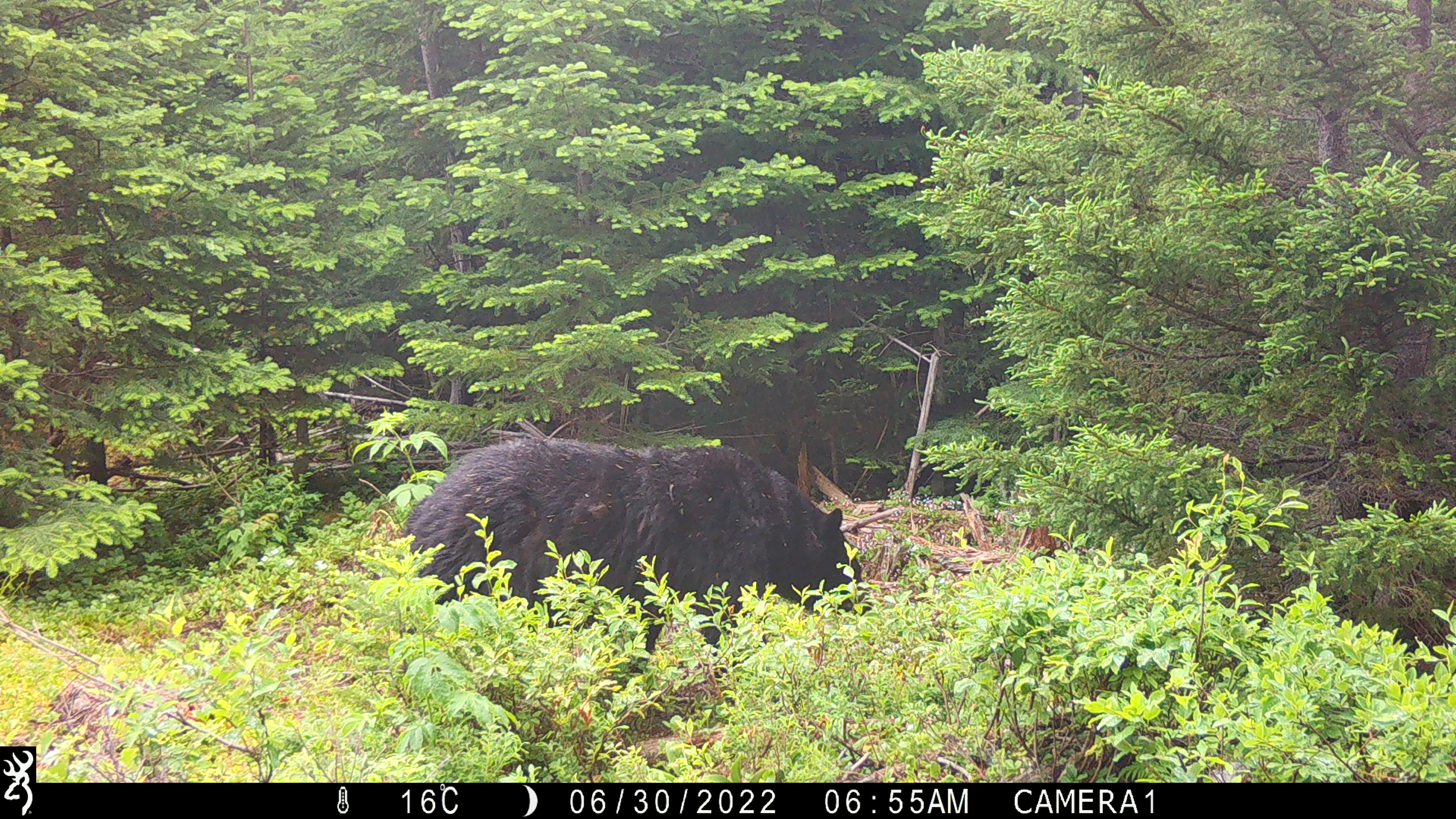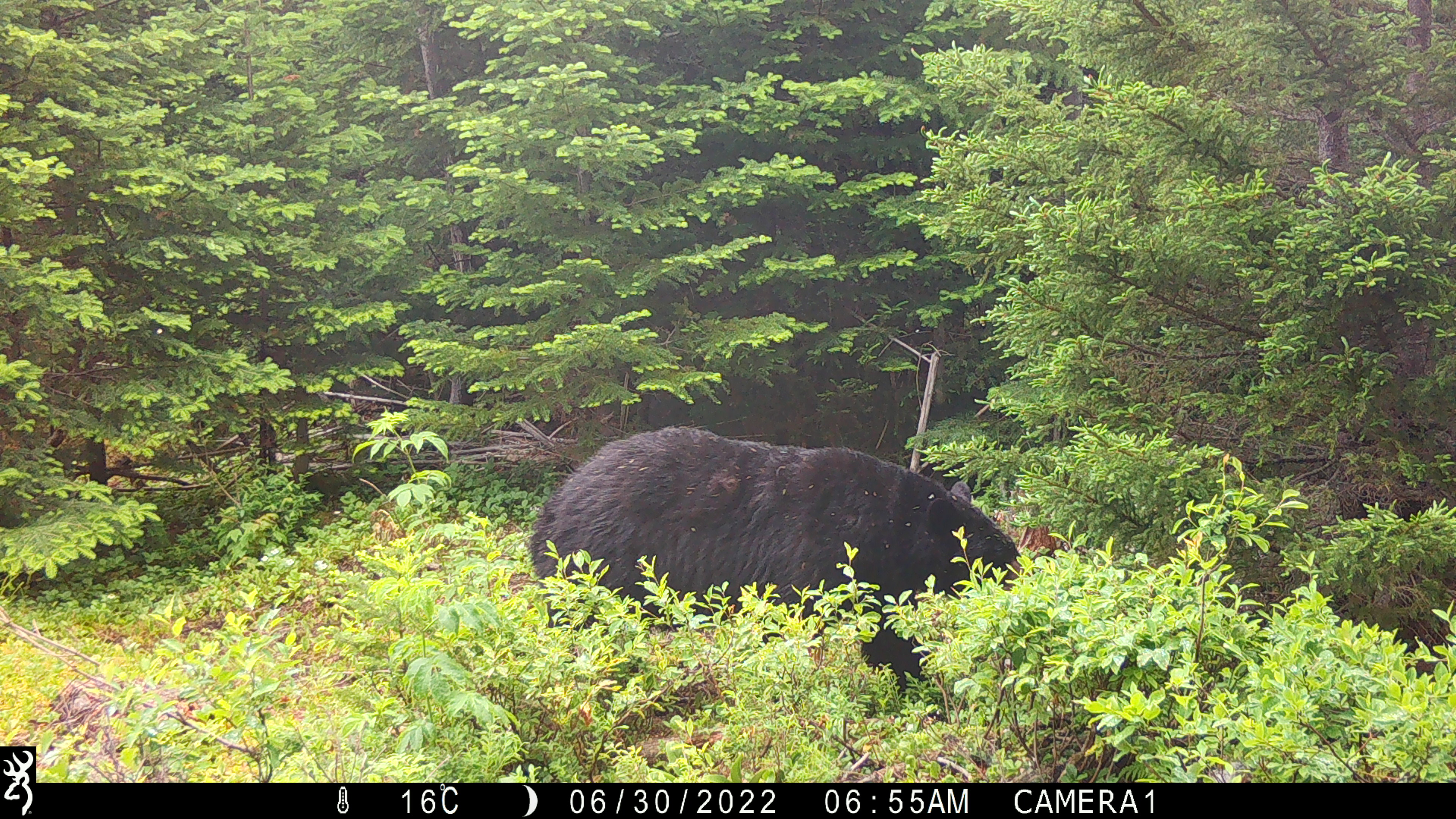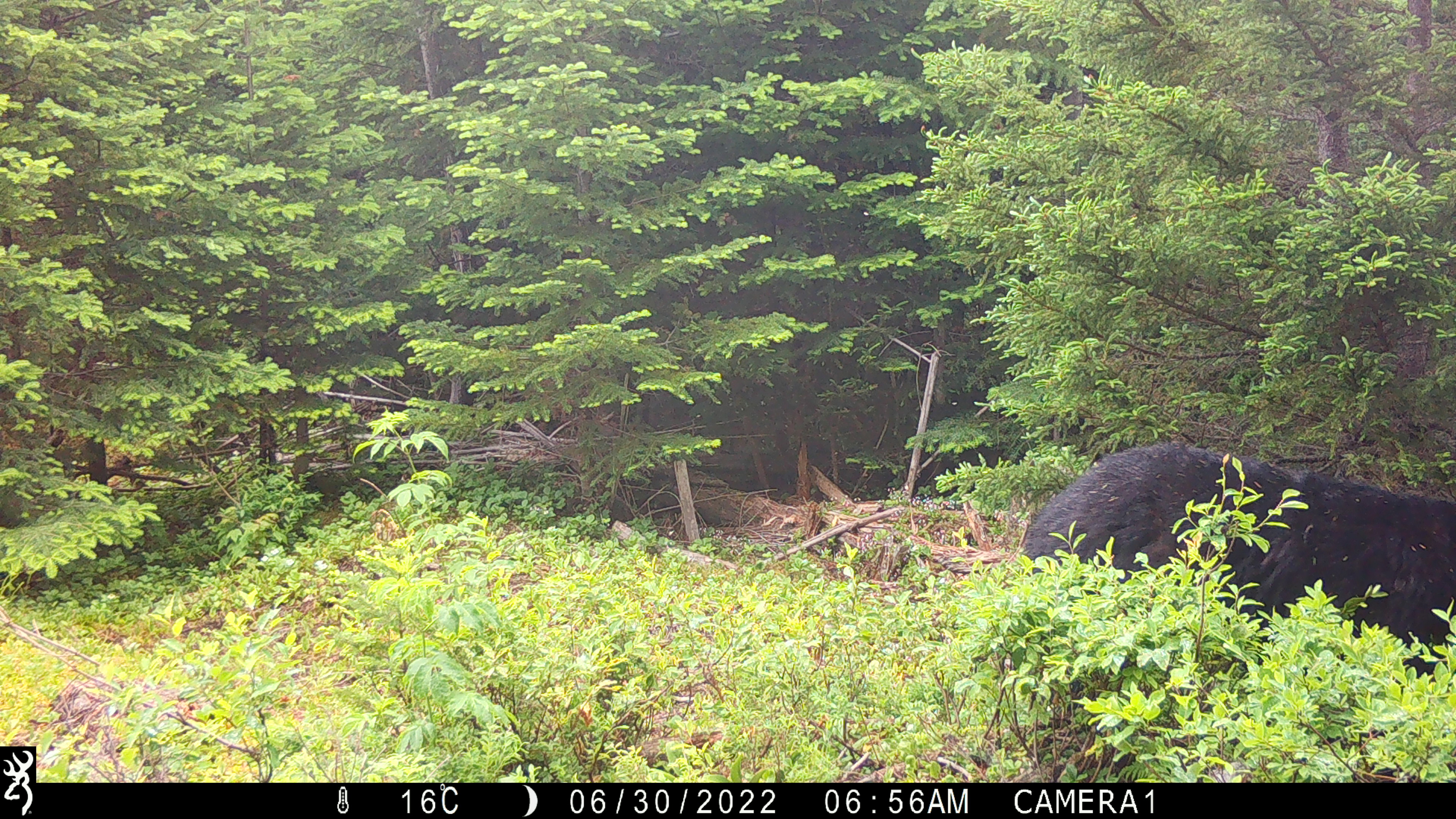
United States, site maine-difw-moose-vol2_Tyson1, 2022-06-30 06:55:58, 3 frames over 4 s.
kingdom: Animalia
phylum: Chordata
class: Mammalia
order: Carnivora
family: Ursidae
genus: Ursus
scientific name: Ursus americanus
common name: black bear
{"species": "black bear (Ursus americanus)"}